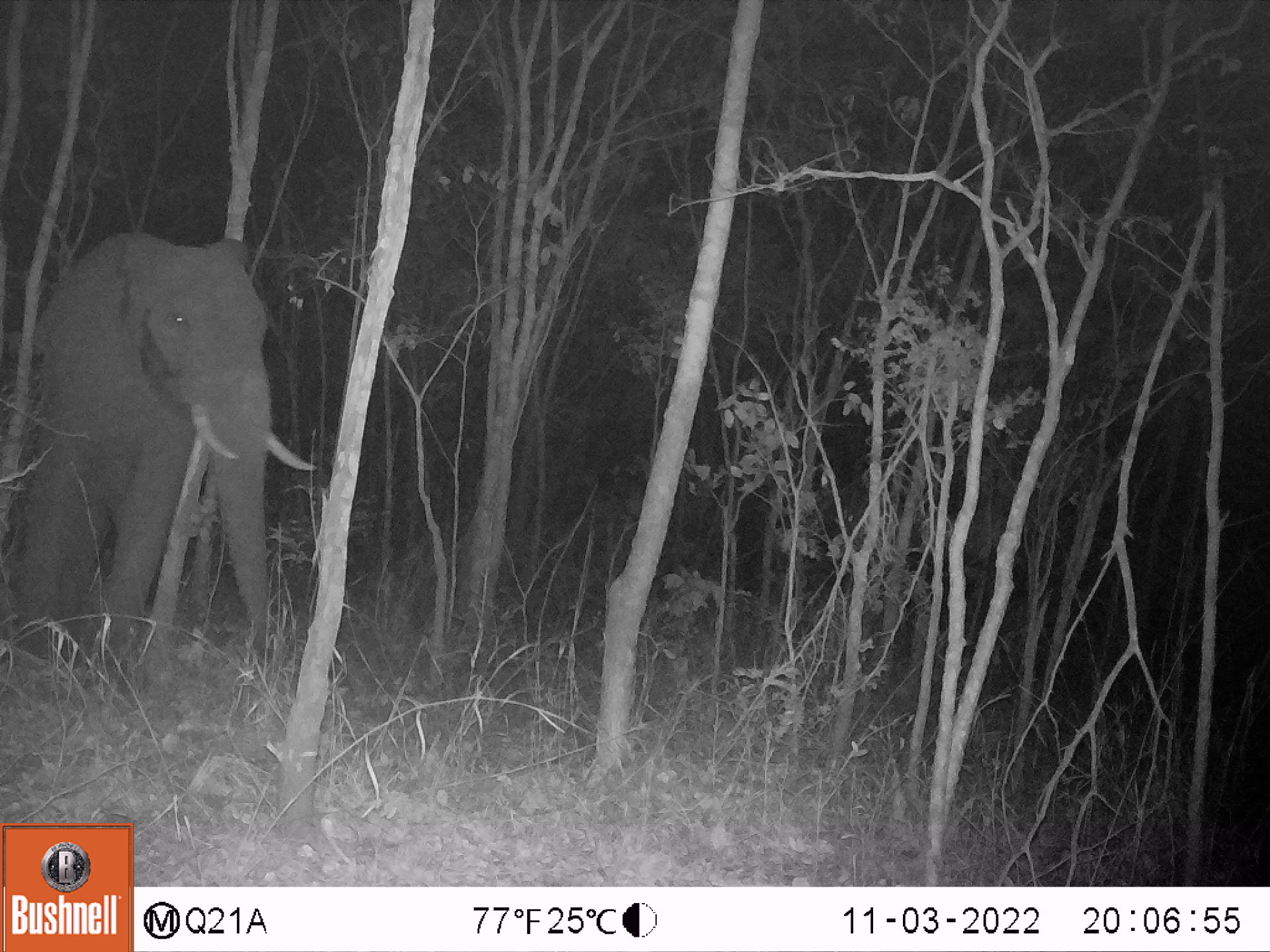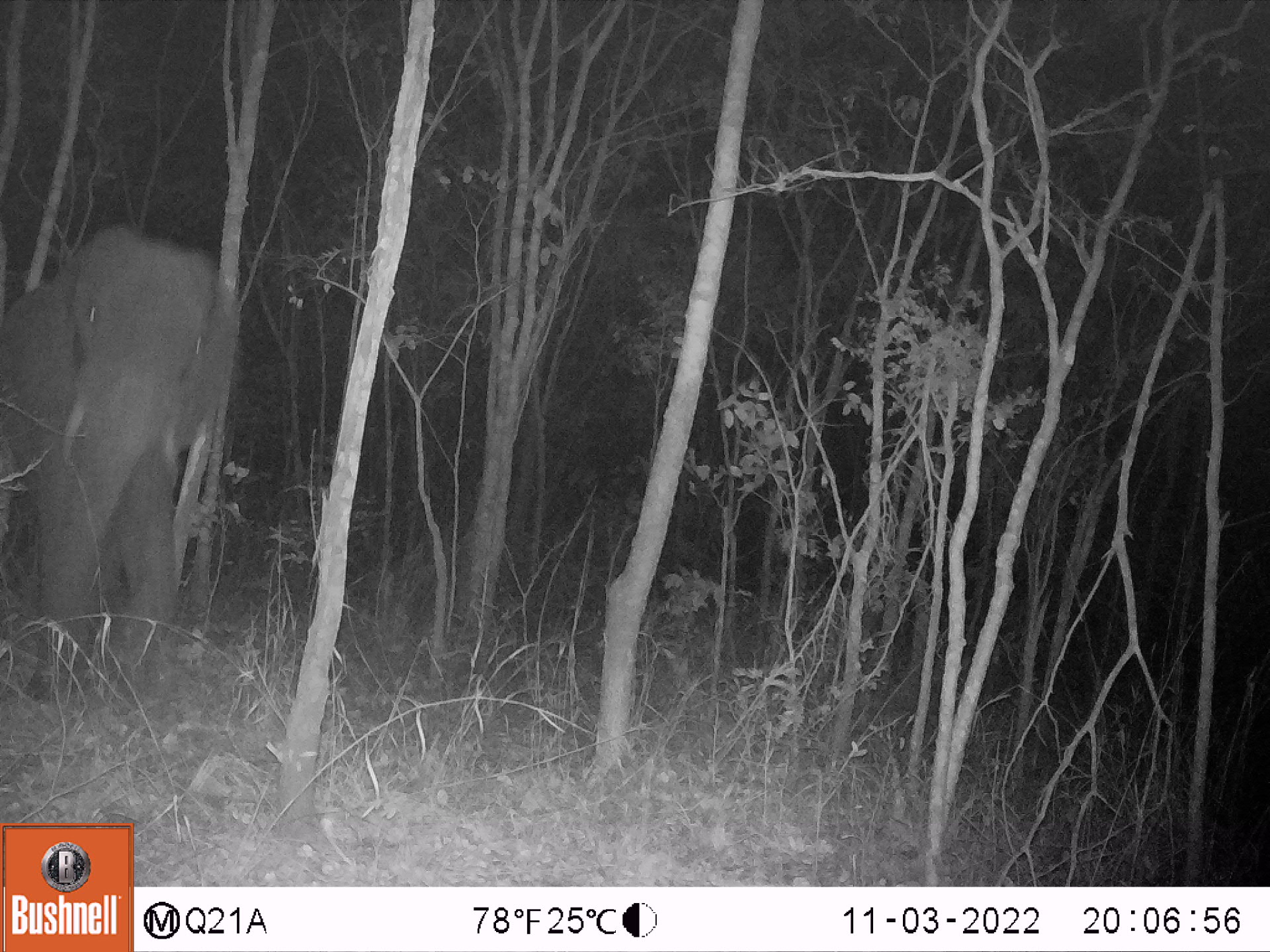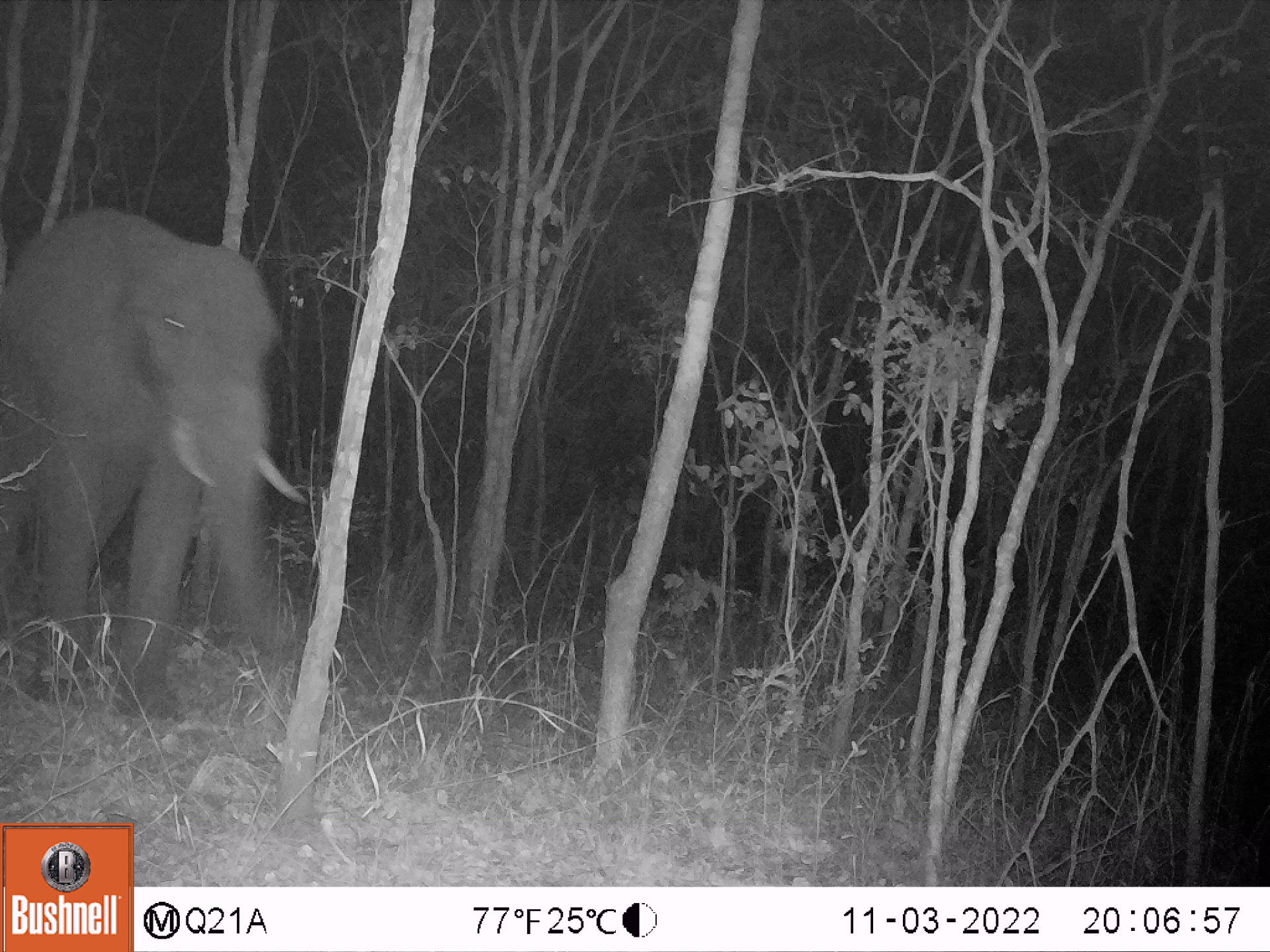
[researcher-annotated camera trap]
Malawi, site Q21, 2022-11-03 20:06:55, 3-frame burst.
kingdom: Animalia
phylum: Chordata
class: Mammalia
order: Proboscidea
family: Elephantidae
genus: Loxodonta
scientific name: Loxodonta africana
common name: african savanna elephant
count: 1